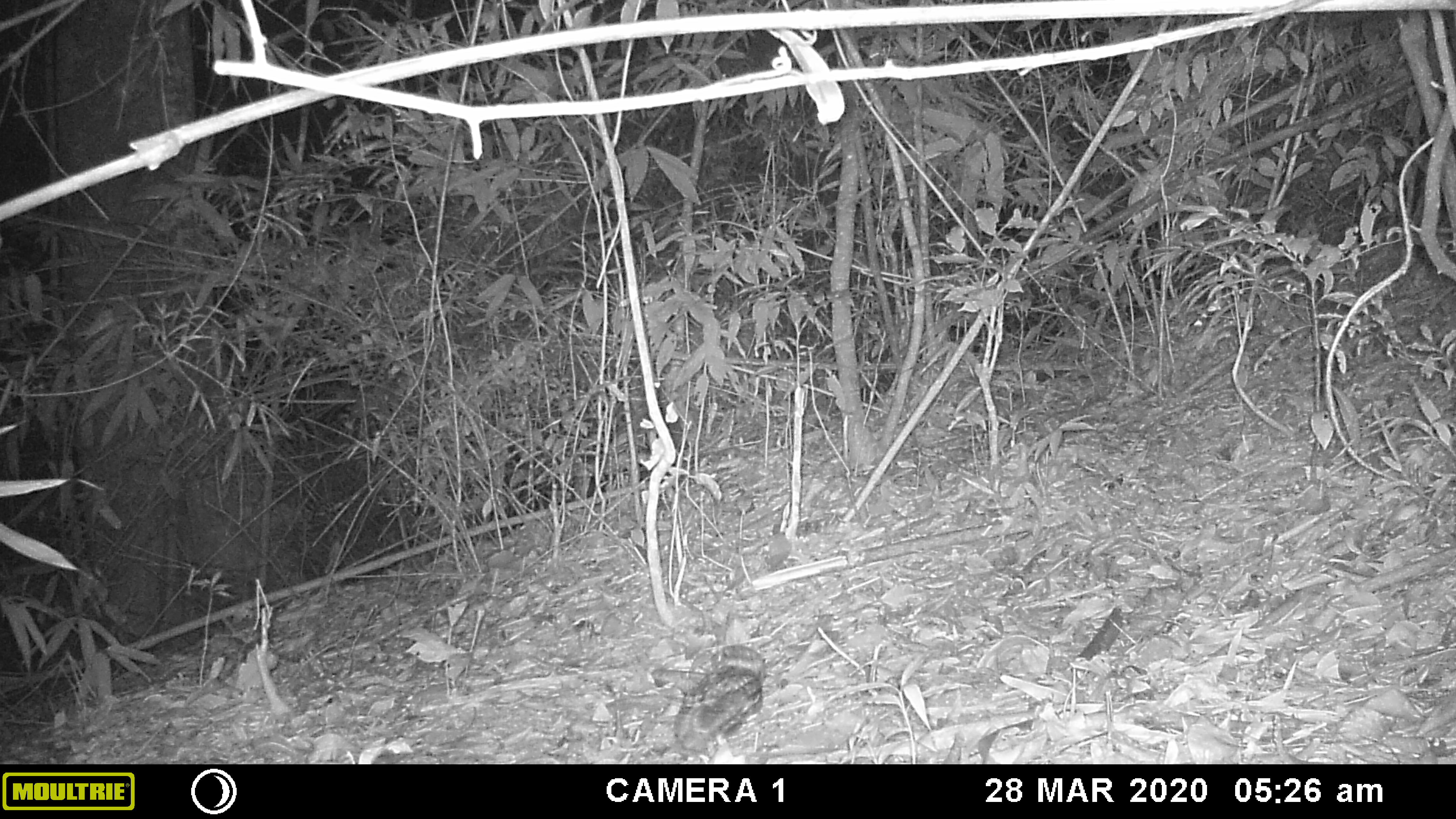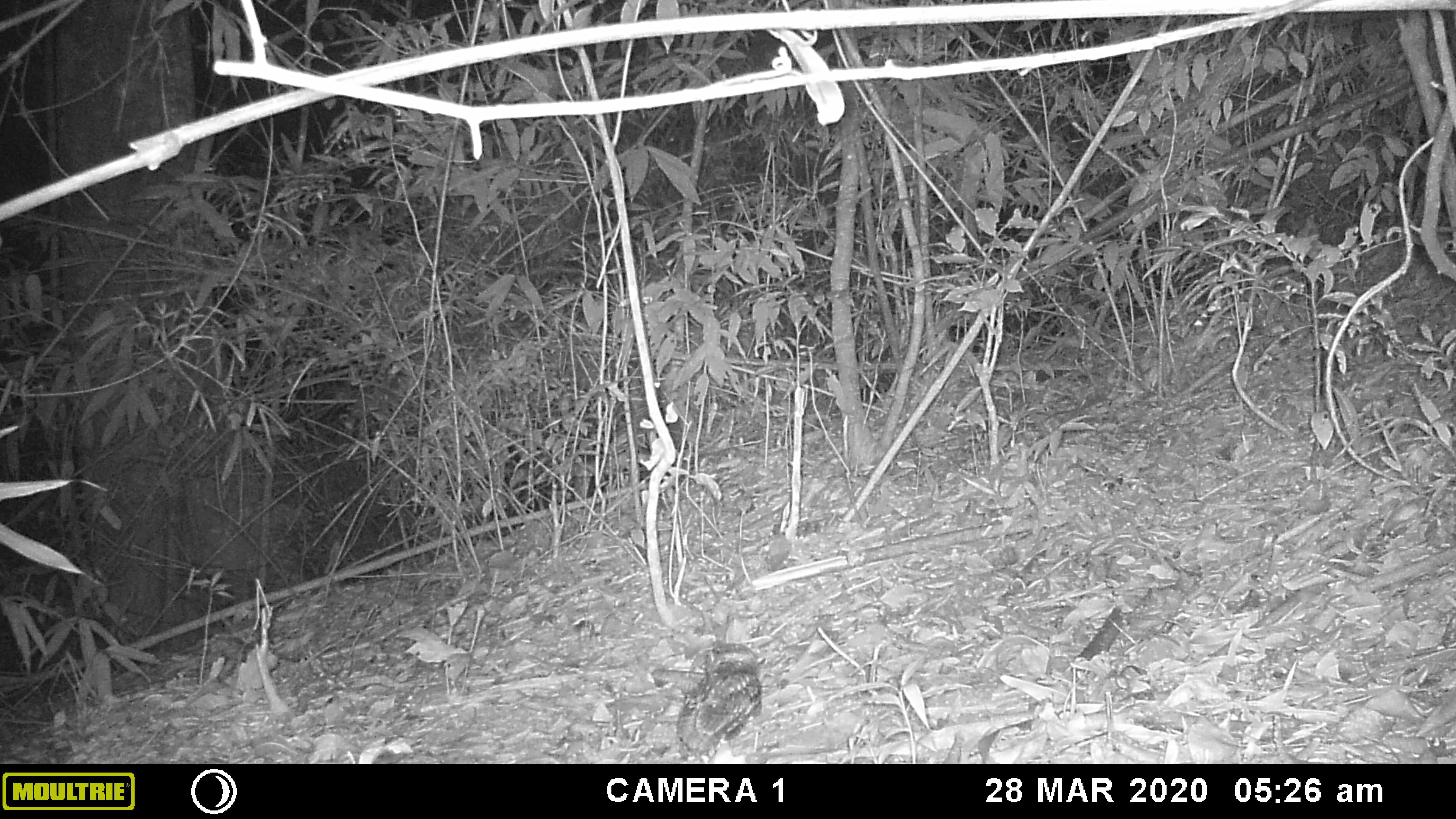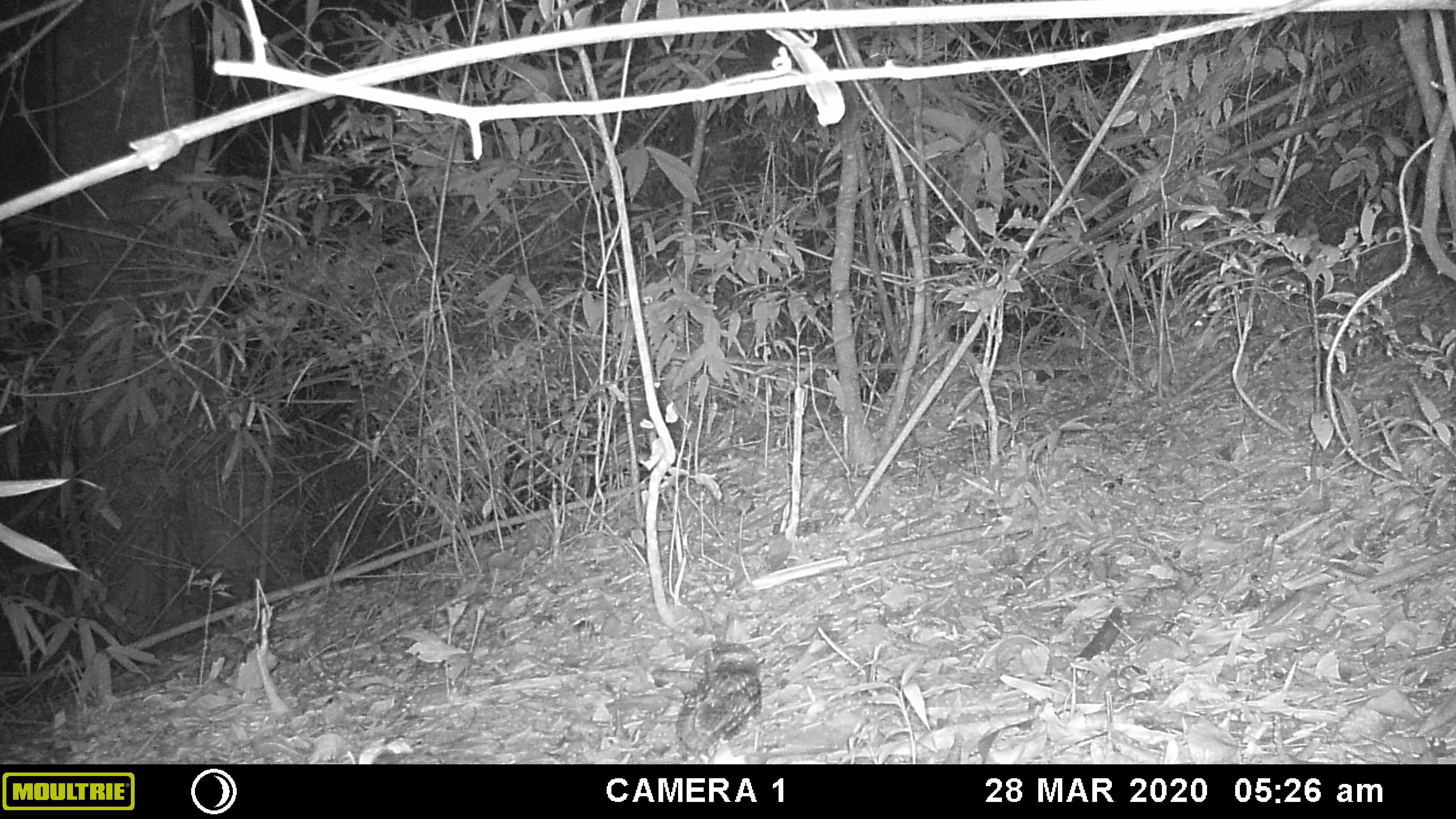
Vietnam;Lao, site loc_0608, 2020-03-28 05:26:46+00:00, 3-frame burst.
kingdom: Animalia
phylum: Chordata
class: Aves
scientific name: Aves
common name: bird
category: unidentified bird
Unidentified bird (bird) (Aves). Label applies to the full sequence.